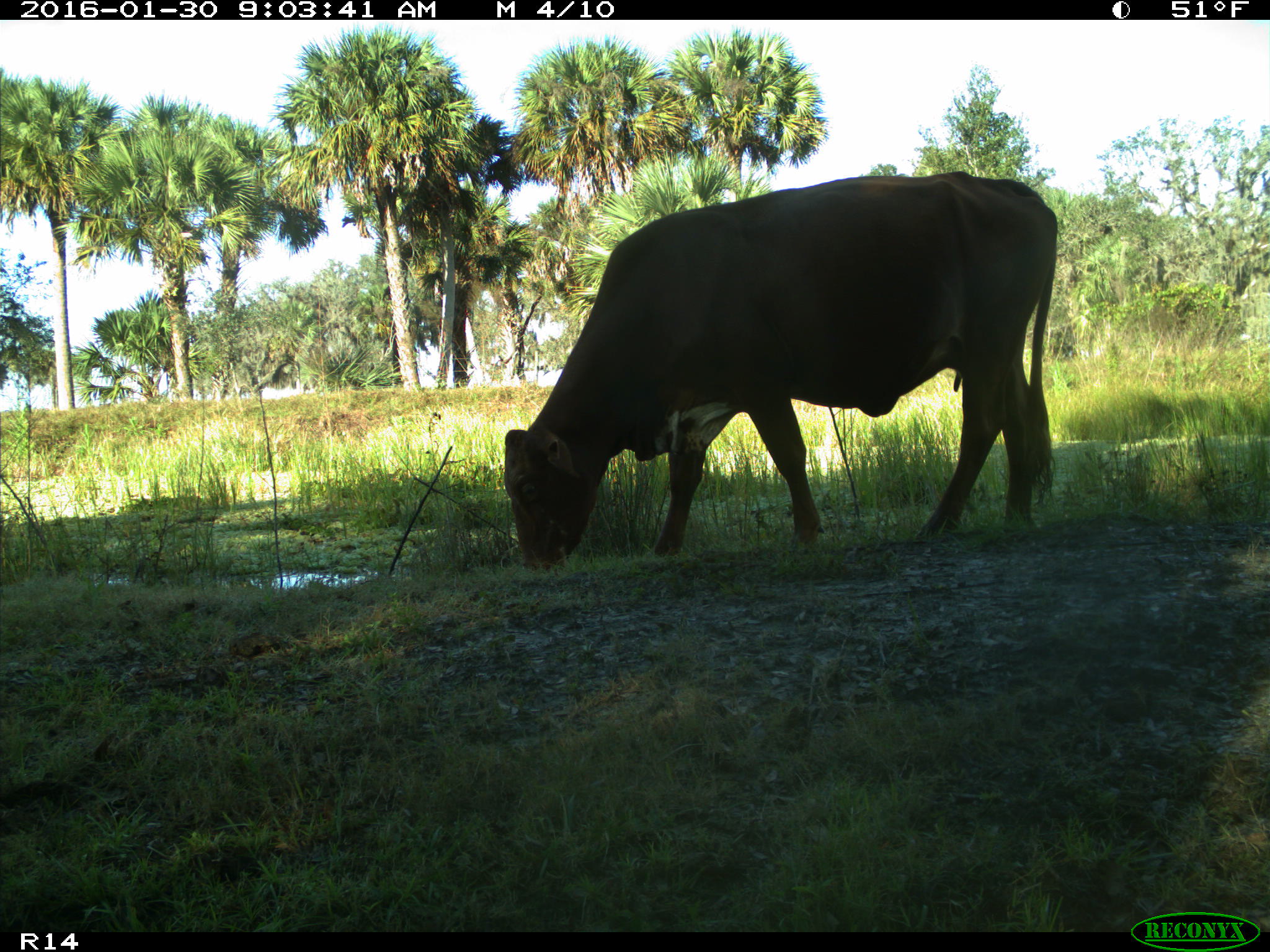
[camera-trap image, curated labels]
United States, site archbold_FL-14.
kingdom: Animalia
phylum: Chordata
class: Mammalia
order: Artiodactyla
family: Bovidae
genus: Bos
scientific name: Bos taurus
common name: domestic cow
Bos taurus (domestic cow).